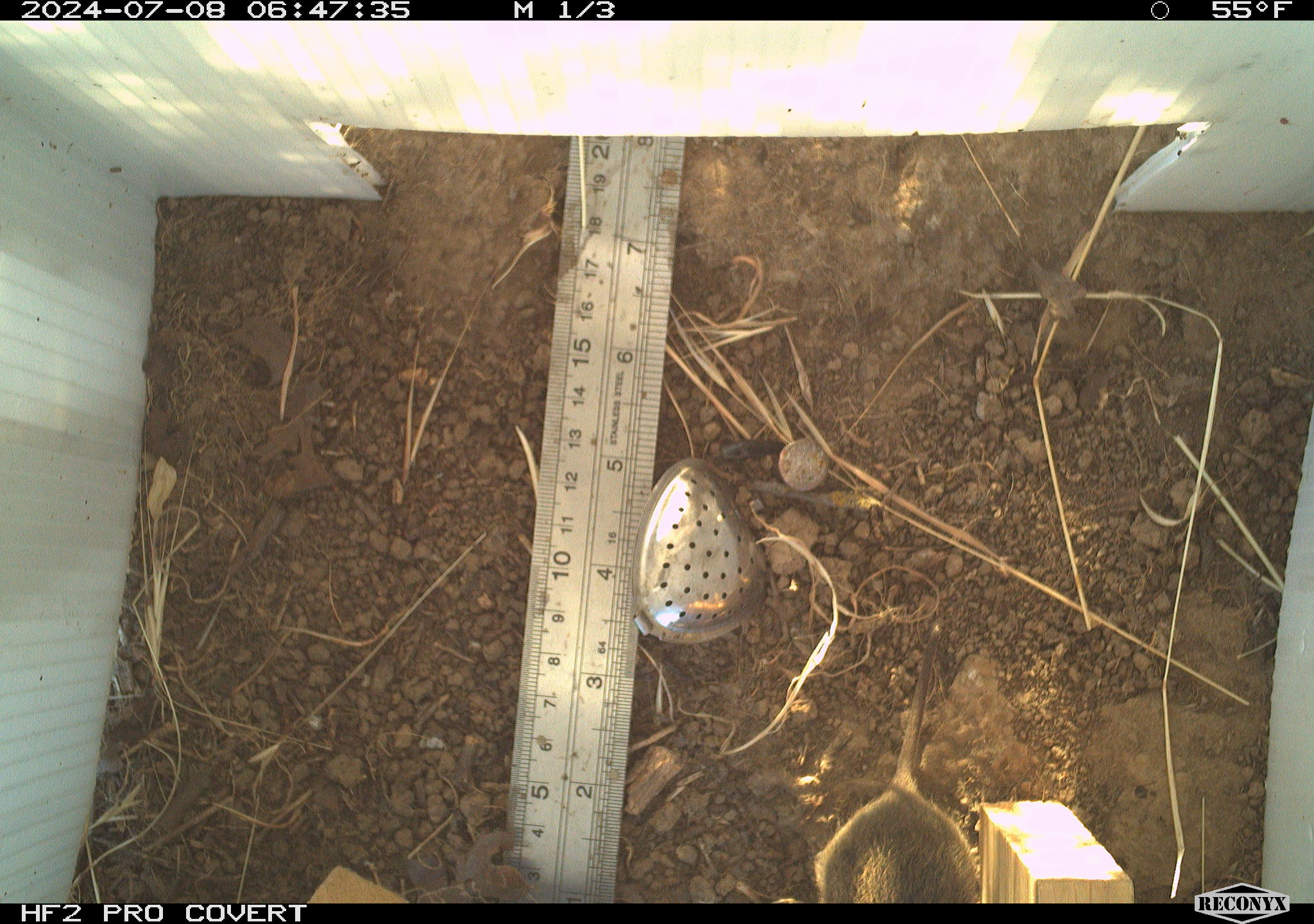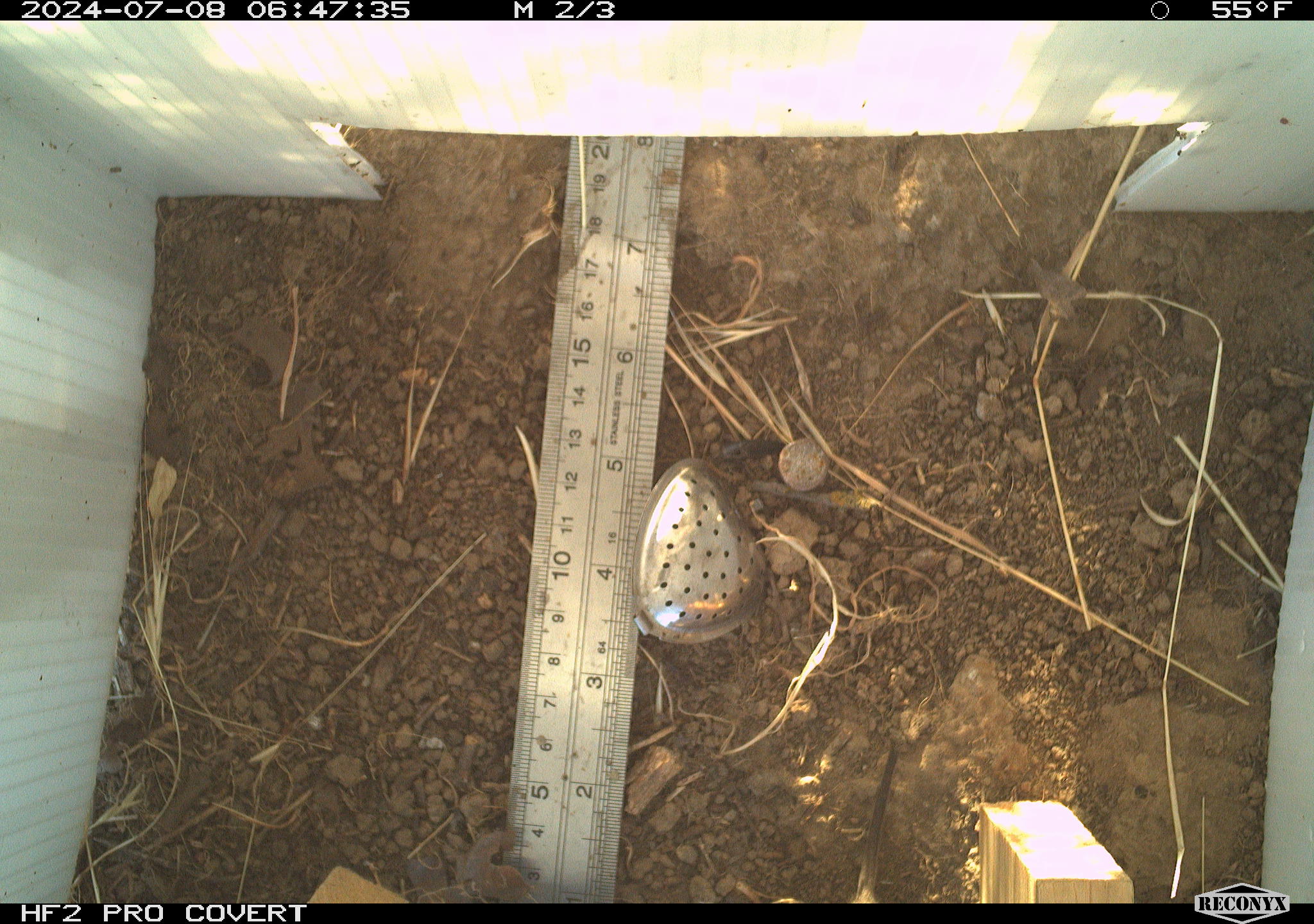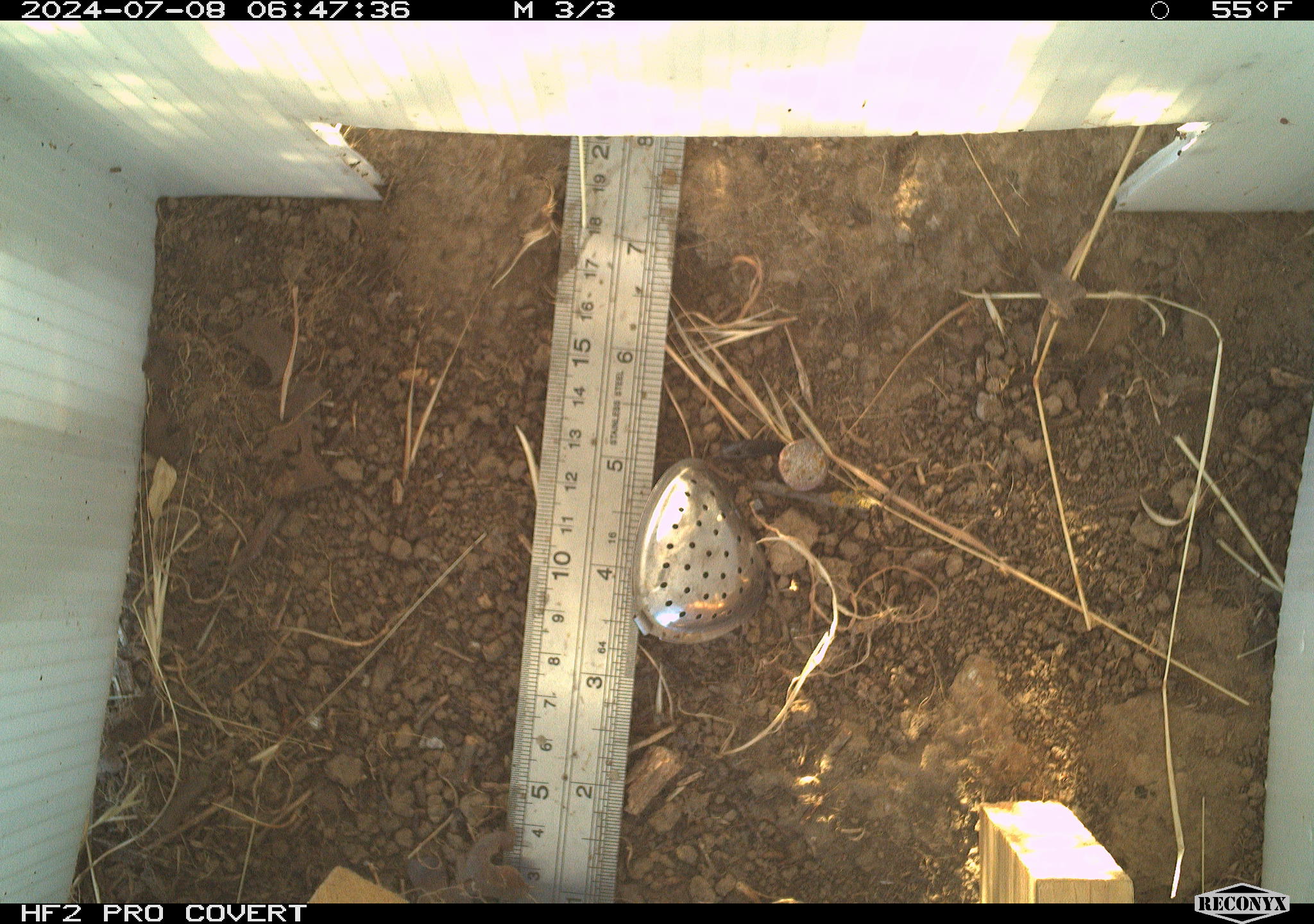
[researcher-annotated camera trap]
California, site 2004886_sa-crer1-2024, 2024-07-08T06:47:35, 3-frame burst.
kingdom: Animalia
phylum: Chordata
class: Mammalia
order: Rodentia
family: Cricetidae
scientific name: Arvicolinae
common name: voles, lemmings, and muskrats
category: arvicolinae subfamily